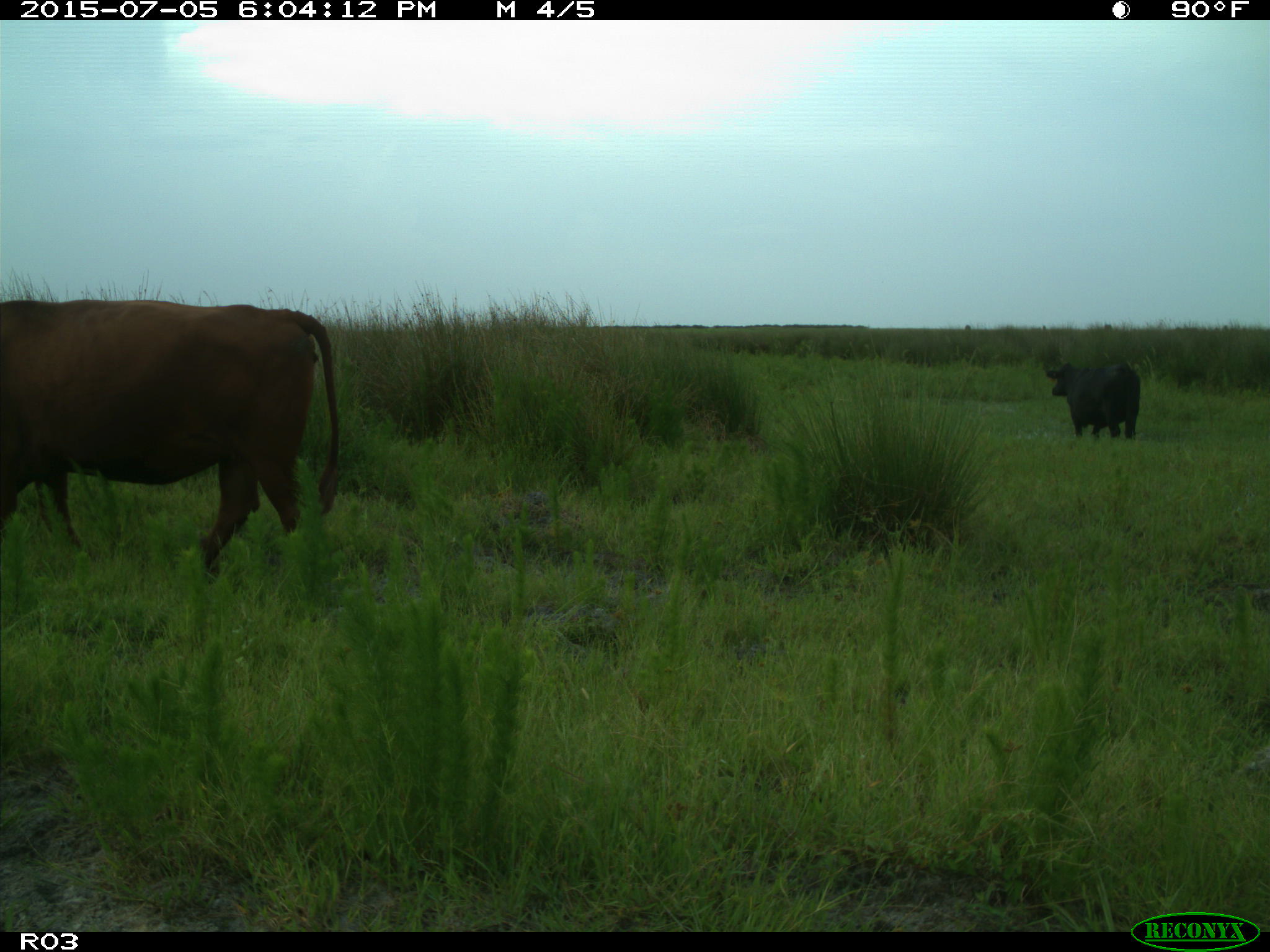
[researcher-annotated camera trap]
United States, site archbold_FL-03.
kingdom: Animalia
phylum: Chordata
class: Mammalia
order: Artiodactyla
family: Bovidae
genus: Bos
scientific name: Bos taurus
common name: domestic cow